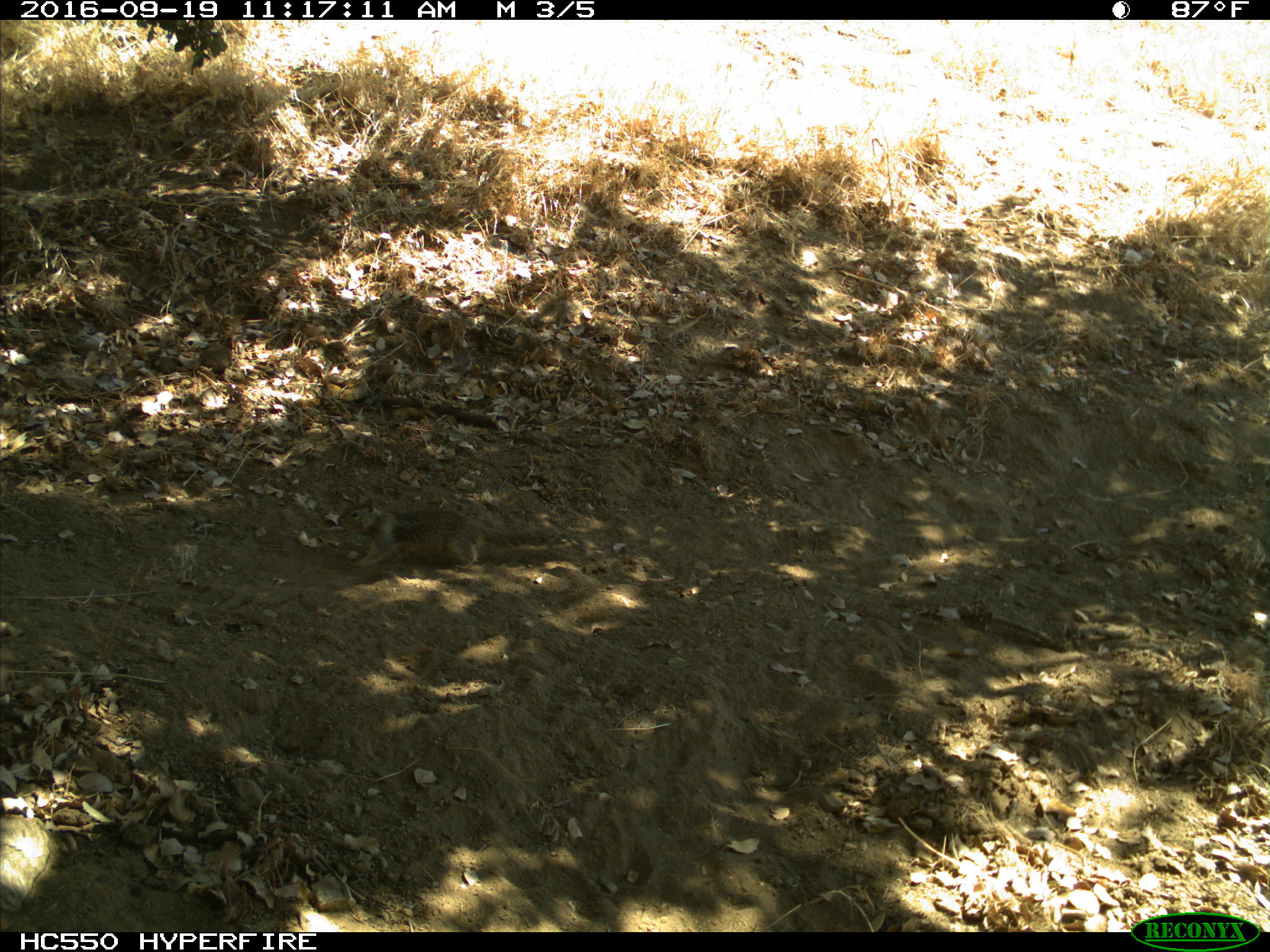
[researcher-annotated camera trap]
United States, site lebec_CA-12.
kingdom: Animalia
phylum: Chordata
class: Mammalia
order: Rodentia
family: Sciuridae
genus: Otospermophilus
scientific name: Otospermophilus beecheyi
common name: california ground squirrel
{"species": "Otospermophilus beecheyi (california ground squirrel)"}